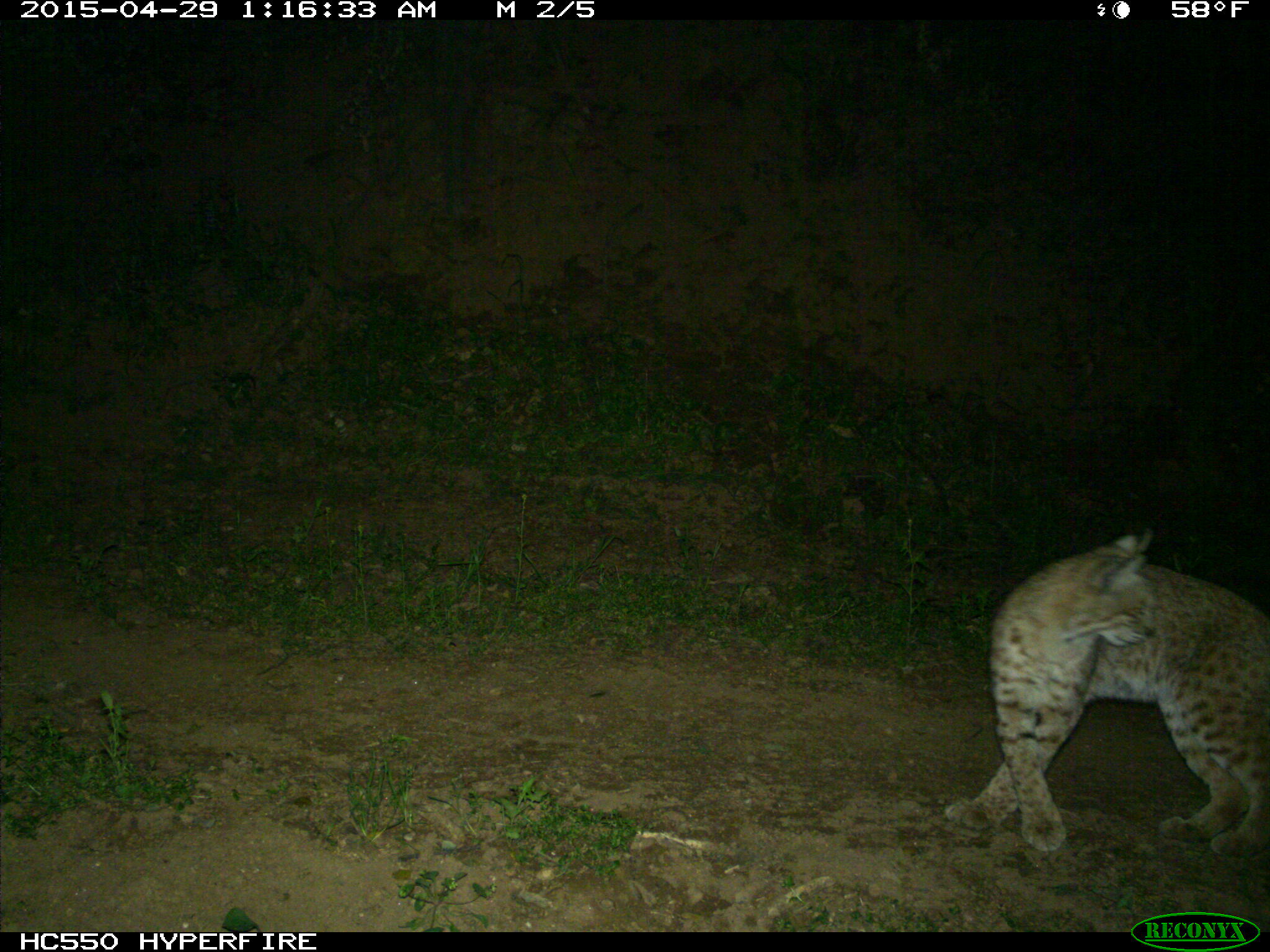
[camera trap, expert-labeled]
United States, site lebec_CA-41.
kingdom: Animalia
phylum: Chordata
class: Mammalia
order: Carnivora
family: Felidae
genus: Lynx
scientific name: Lynx rufus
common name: bobcat